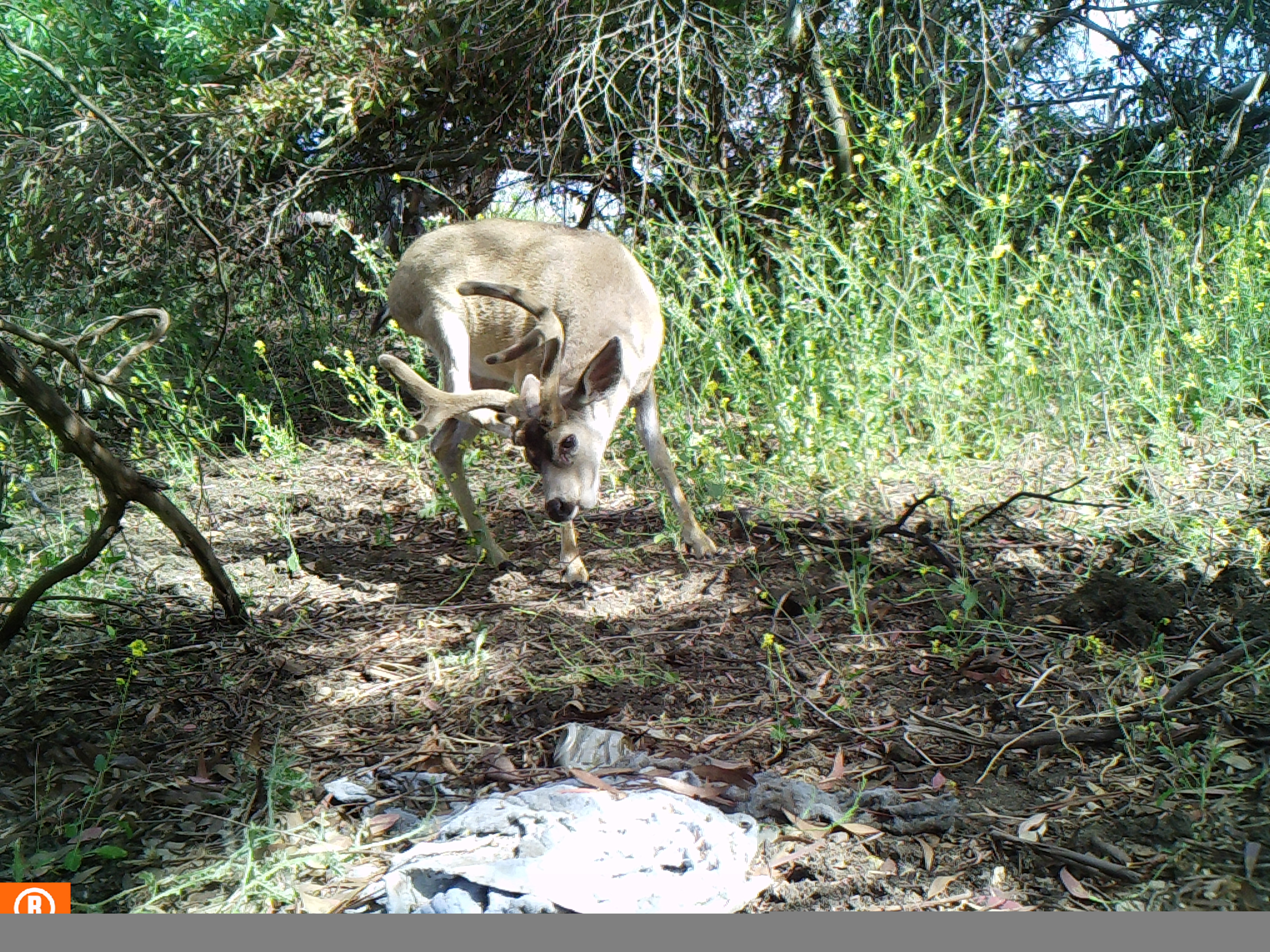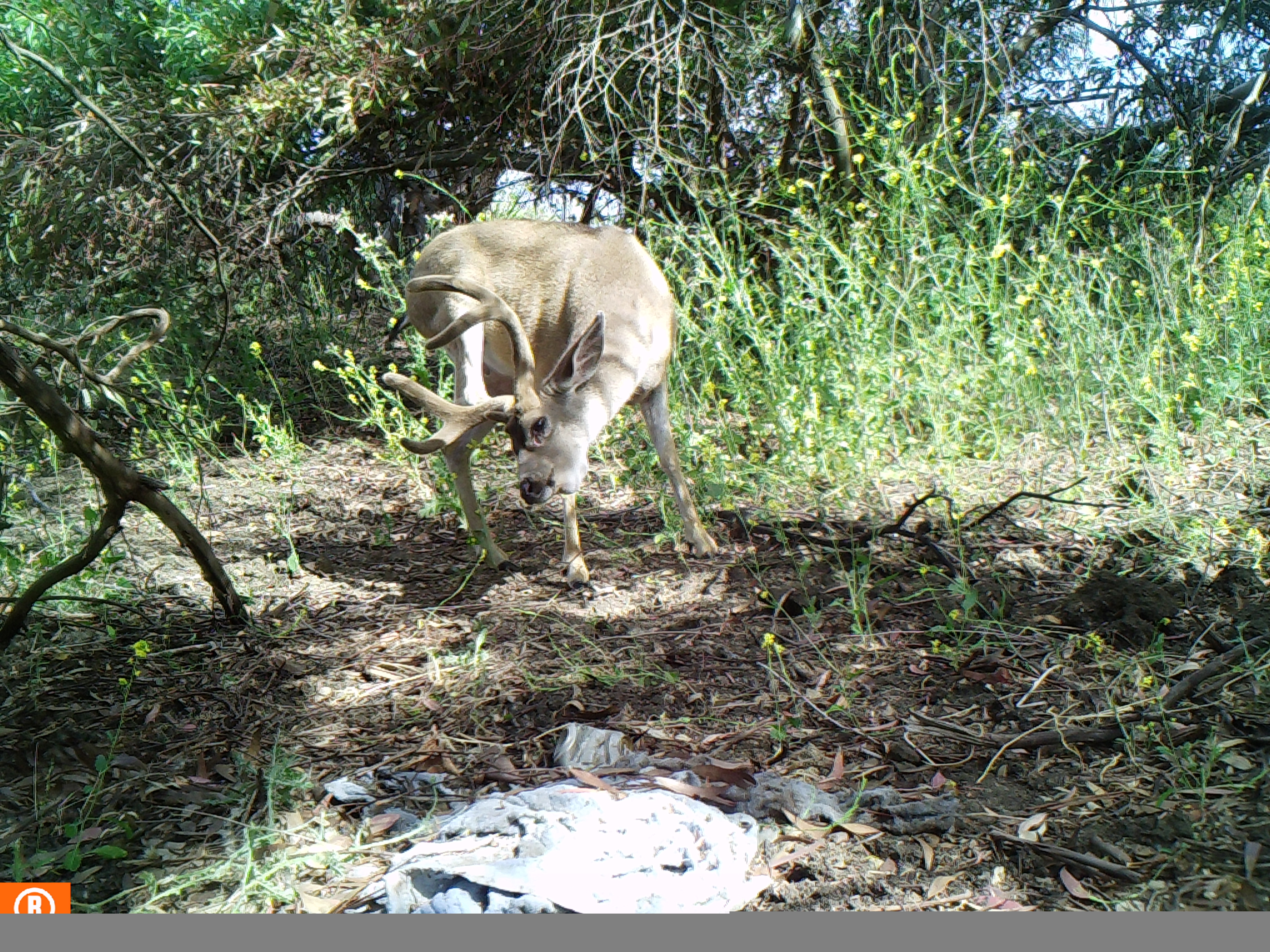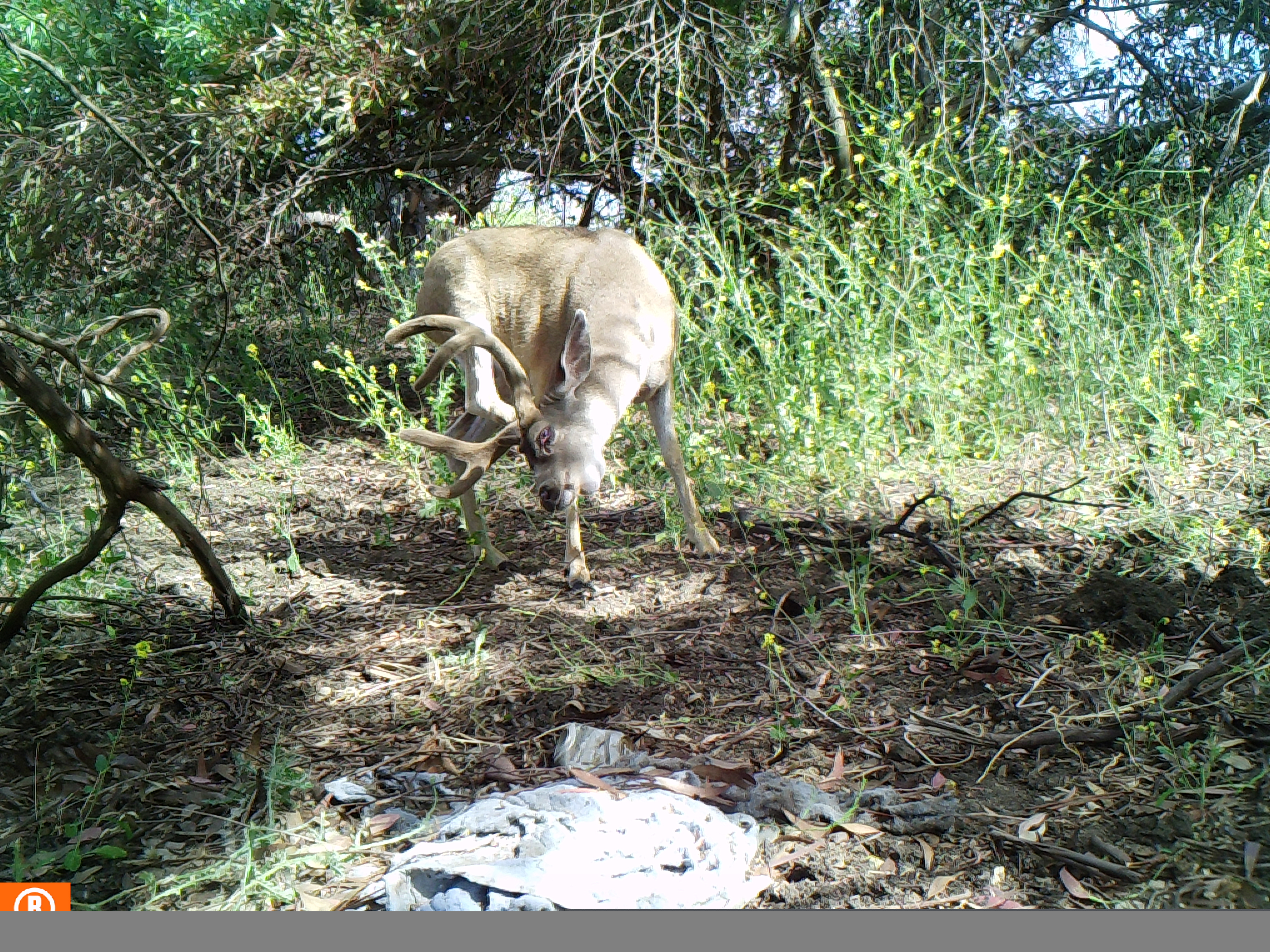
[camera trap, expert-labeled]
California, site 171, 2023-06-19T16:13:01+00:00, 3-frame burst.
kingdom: Animalia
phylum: Chordata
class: Mammalia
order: Artiodactyla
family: Cervidae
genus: Odocoileus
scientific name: Odocoileus hemionus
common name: mule deer